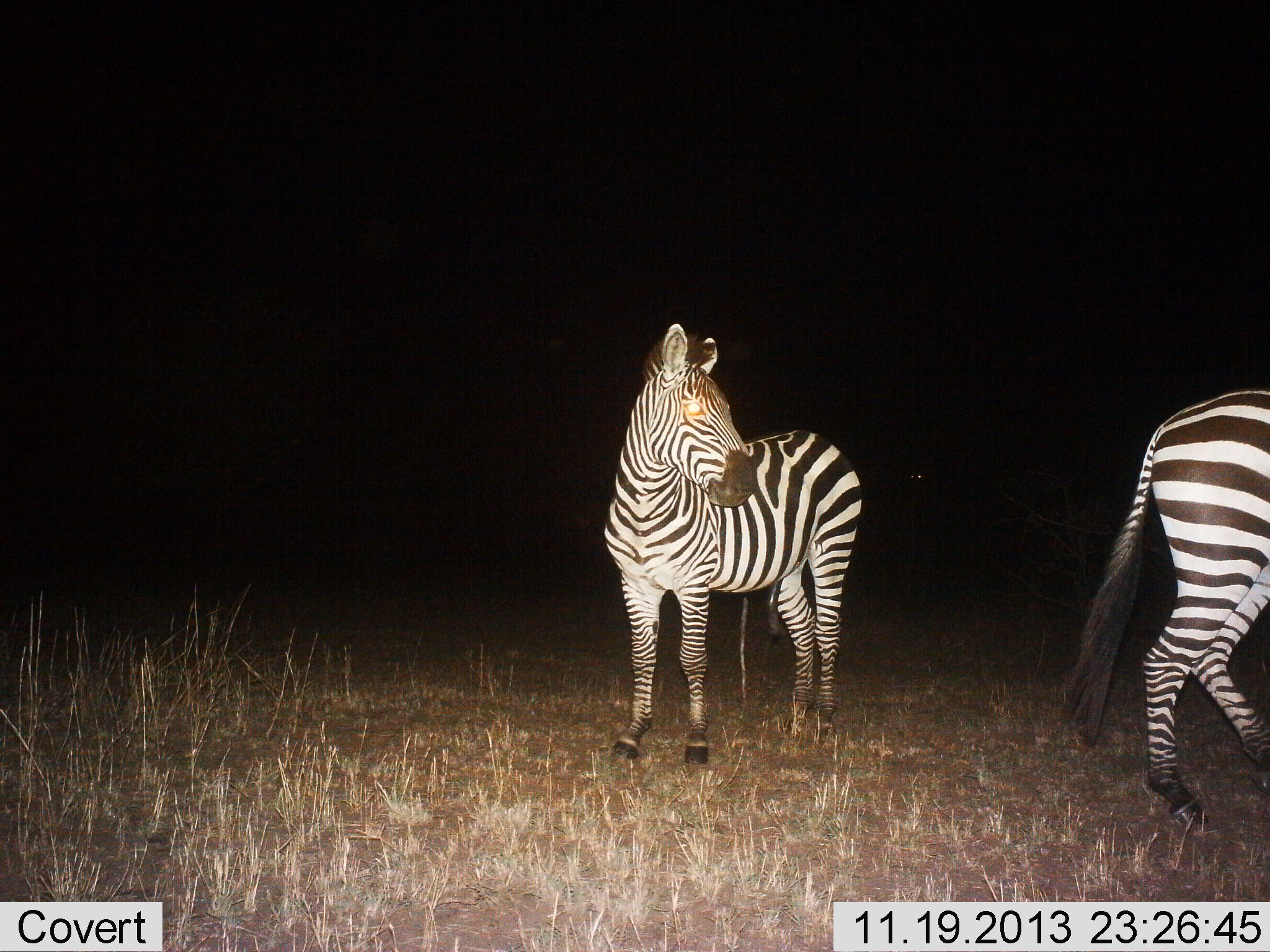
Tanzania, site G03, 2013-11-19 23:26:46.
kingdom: Animalia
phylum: Chordata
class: Mammalia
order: Perissodactyla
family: Equidae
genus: Equus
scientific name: Equus quagga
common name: plains zebra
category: zebra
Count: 2.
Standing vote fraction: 100%.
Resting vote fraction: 0%.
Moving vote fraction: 20%.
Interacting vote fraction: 0%.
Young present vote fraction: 0%.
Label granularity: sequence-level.